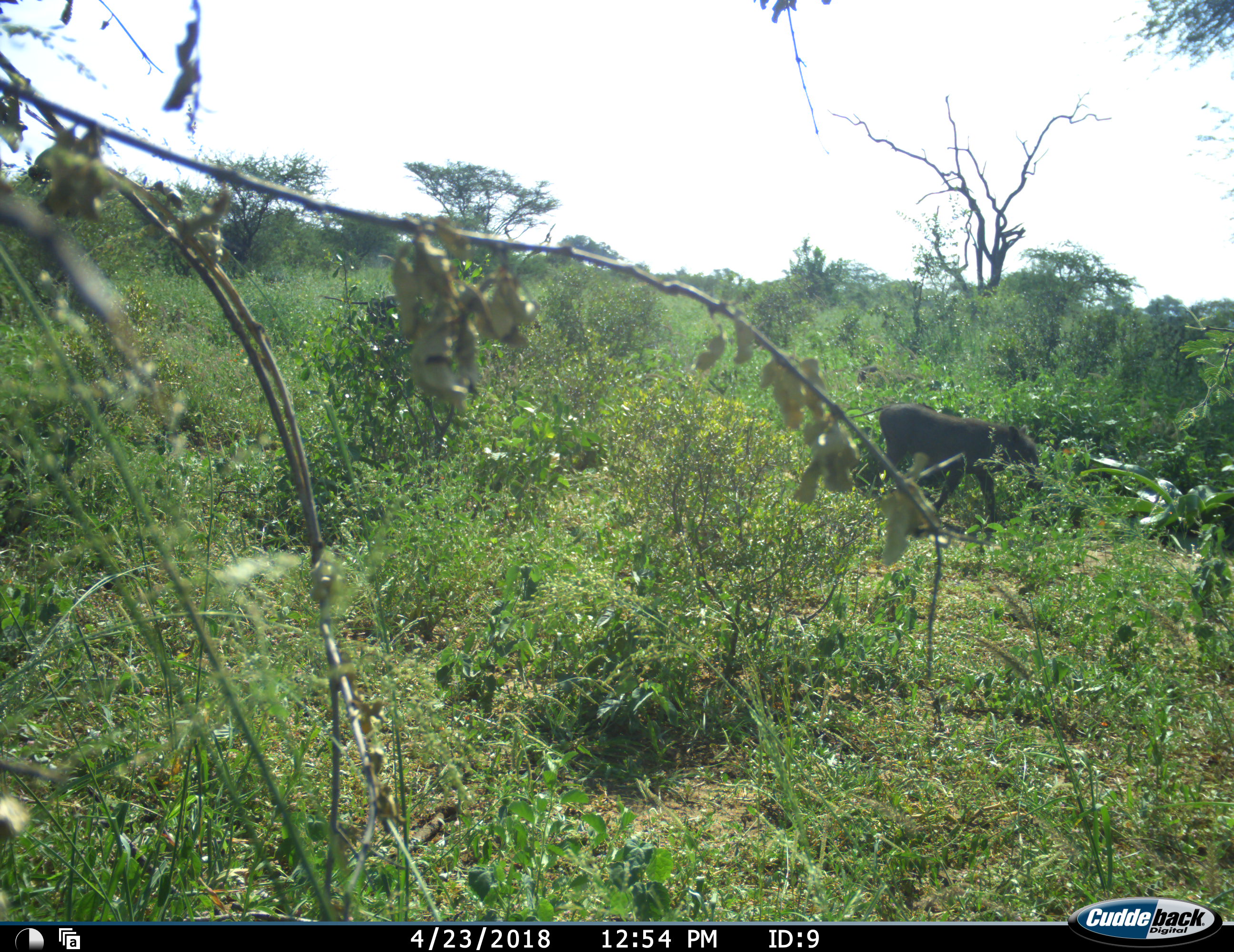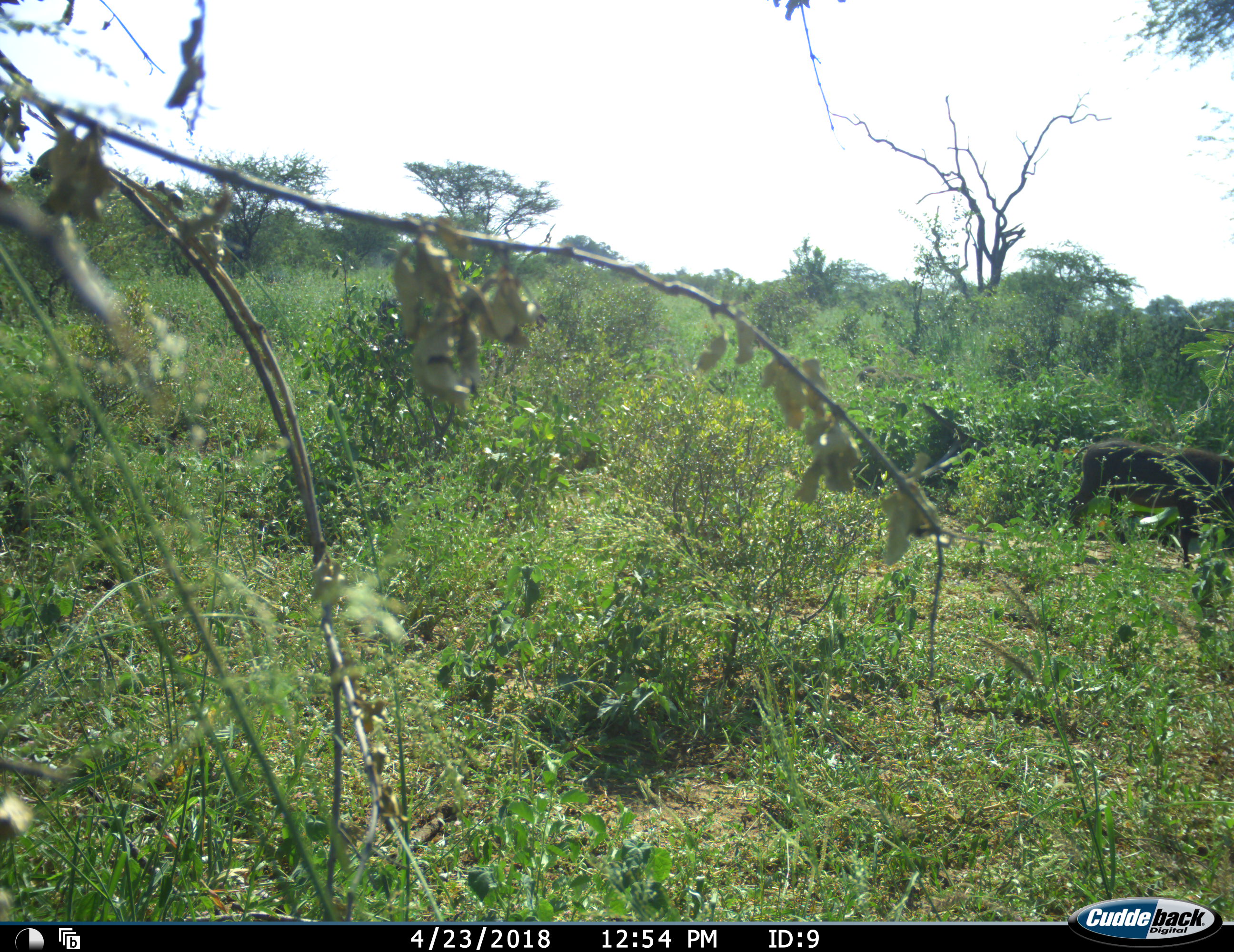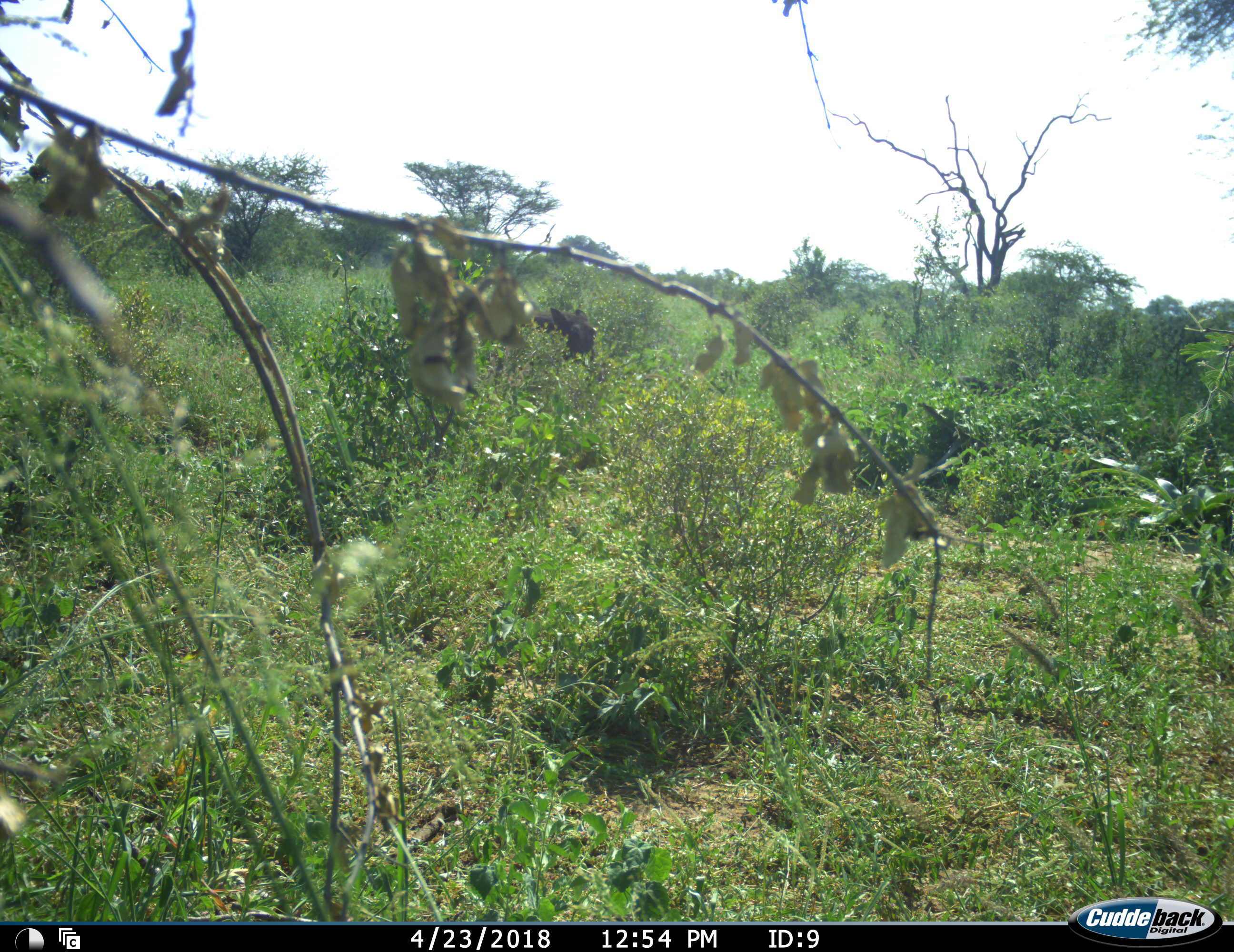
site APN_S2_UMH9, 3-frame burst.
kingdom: Animalia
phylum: Chordata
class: Mammalia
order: Artiodactyla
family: Suidae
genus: Phacochoerus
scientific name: Phacochoerus africanus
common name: warthog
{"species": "warthog (Phacochoerus africanus)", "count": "2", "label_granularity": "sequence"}